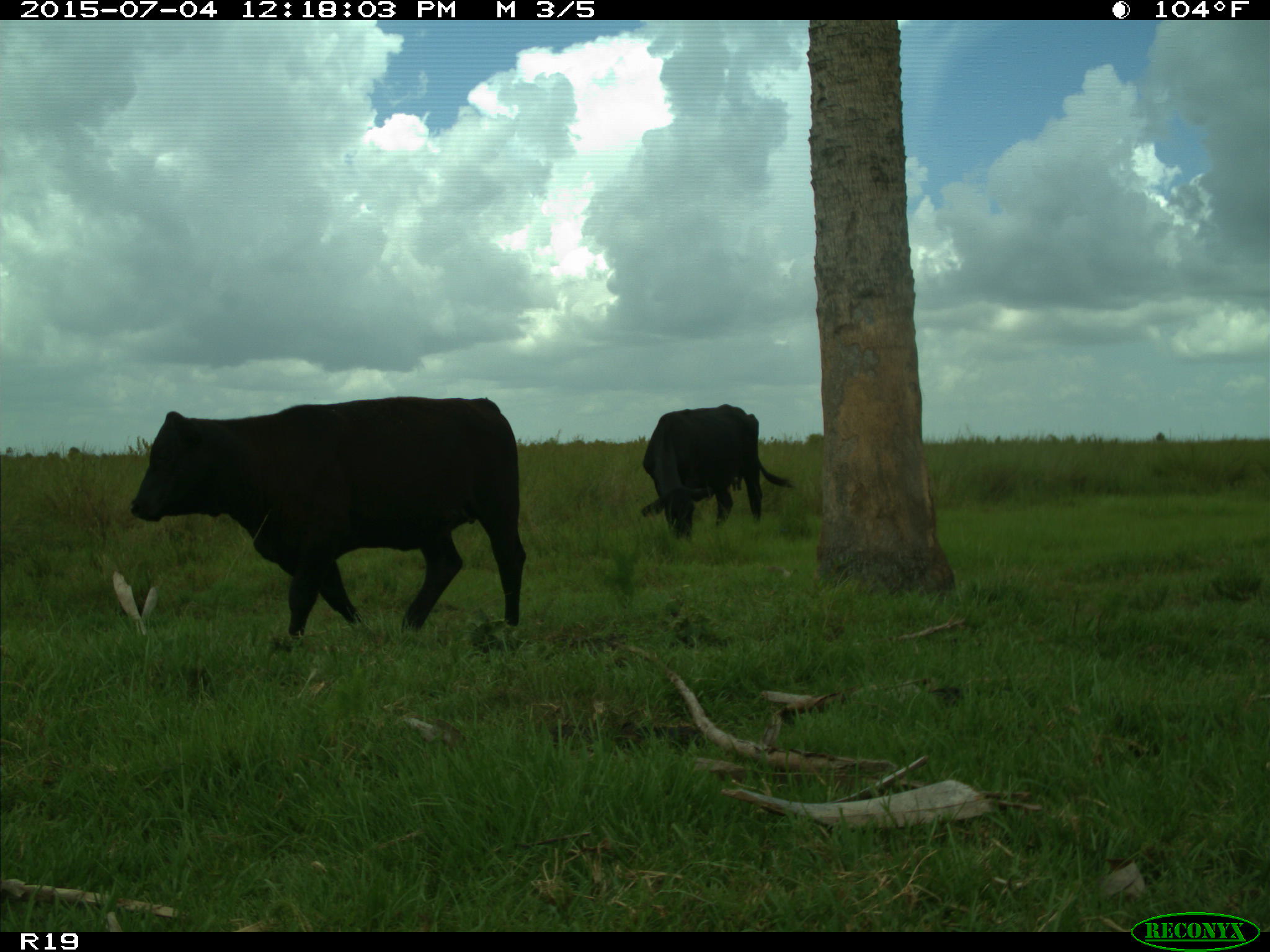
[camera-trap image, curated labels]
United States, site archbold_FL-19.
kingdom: Animalia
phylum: Chordata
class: Mammalia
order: Artiodactyla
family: Bovidae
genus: Bos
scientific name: Bos taurus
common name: domestic cow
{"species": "Bos taurus (domestic cow)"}